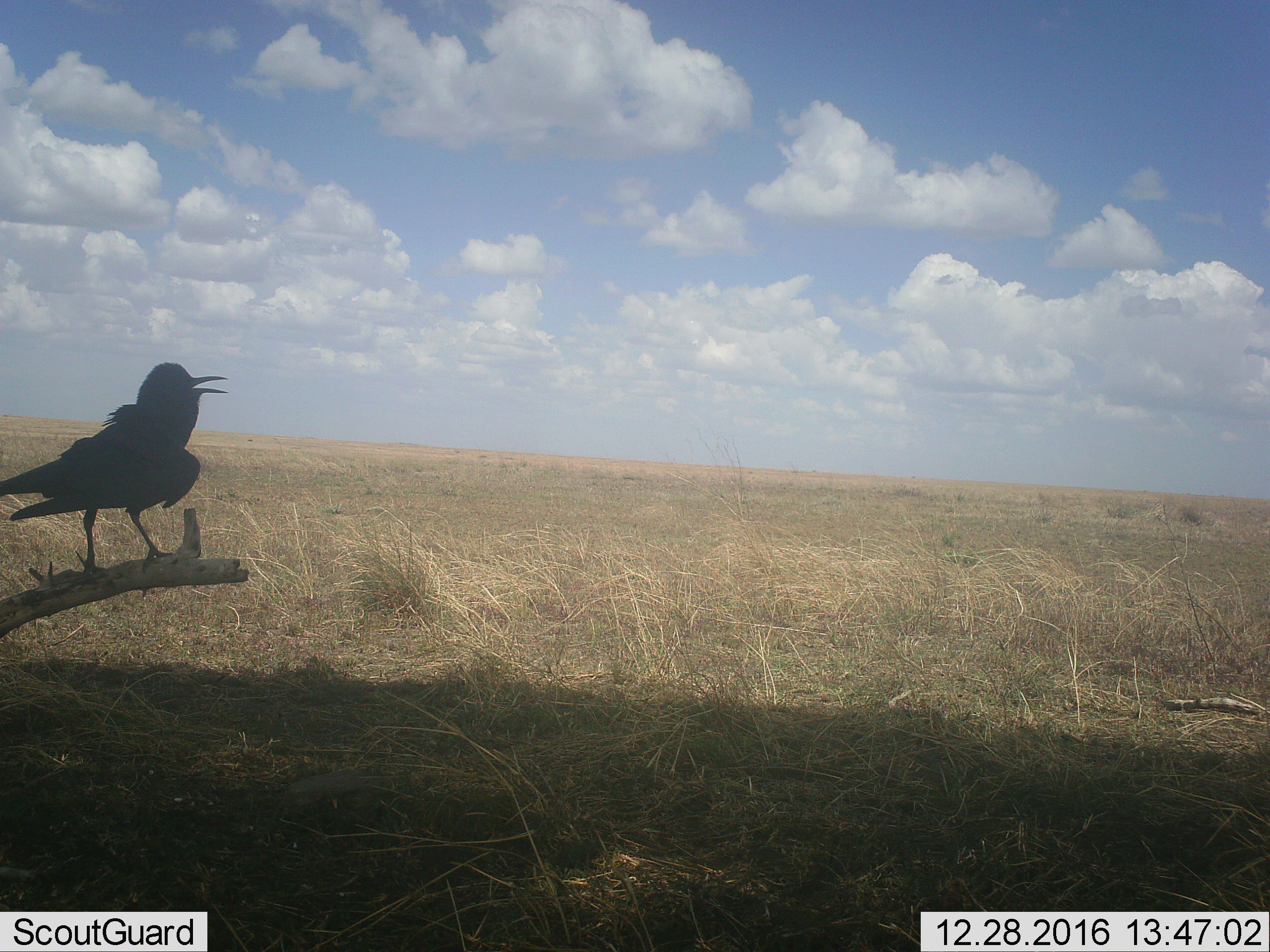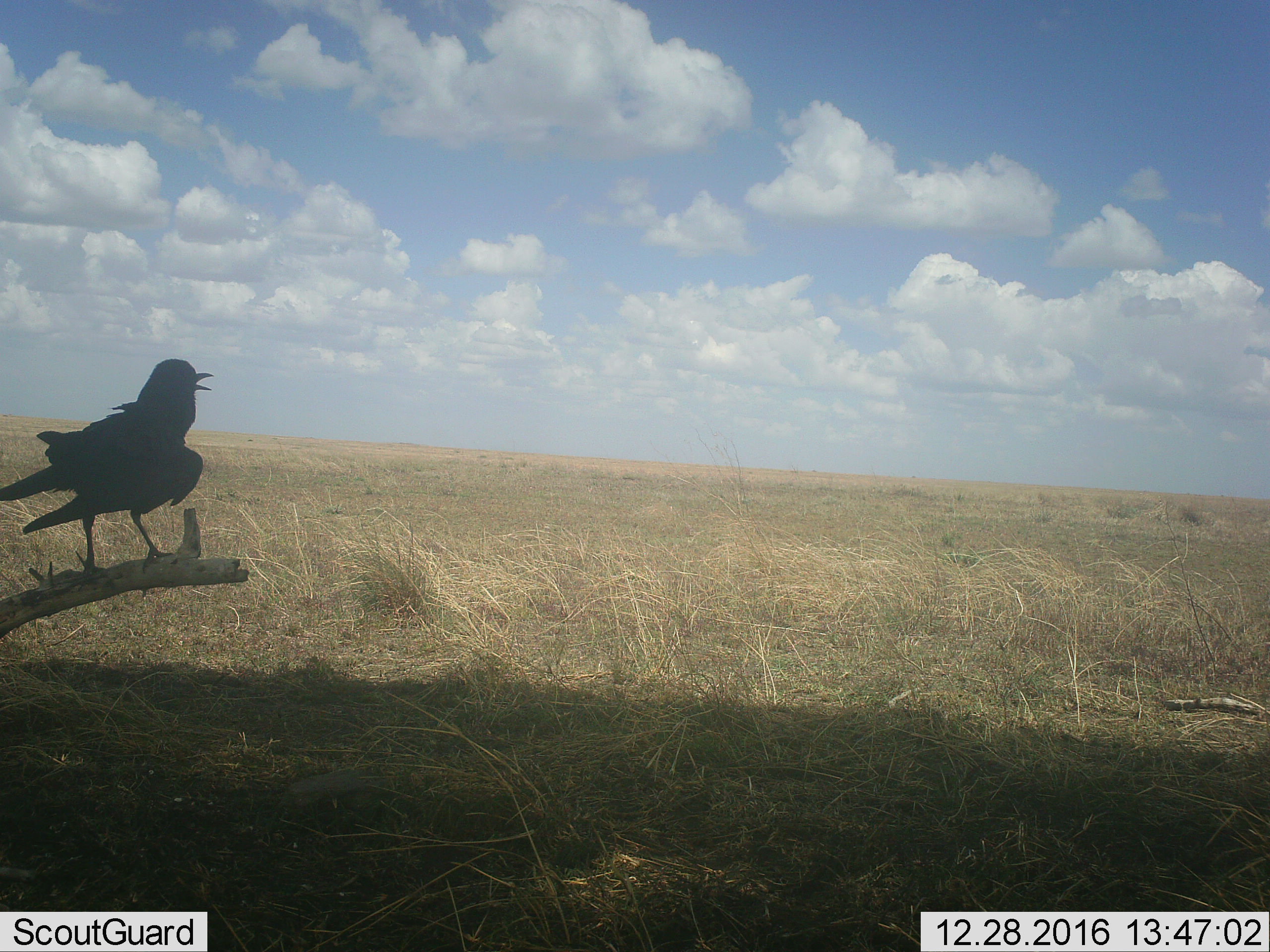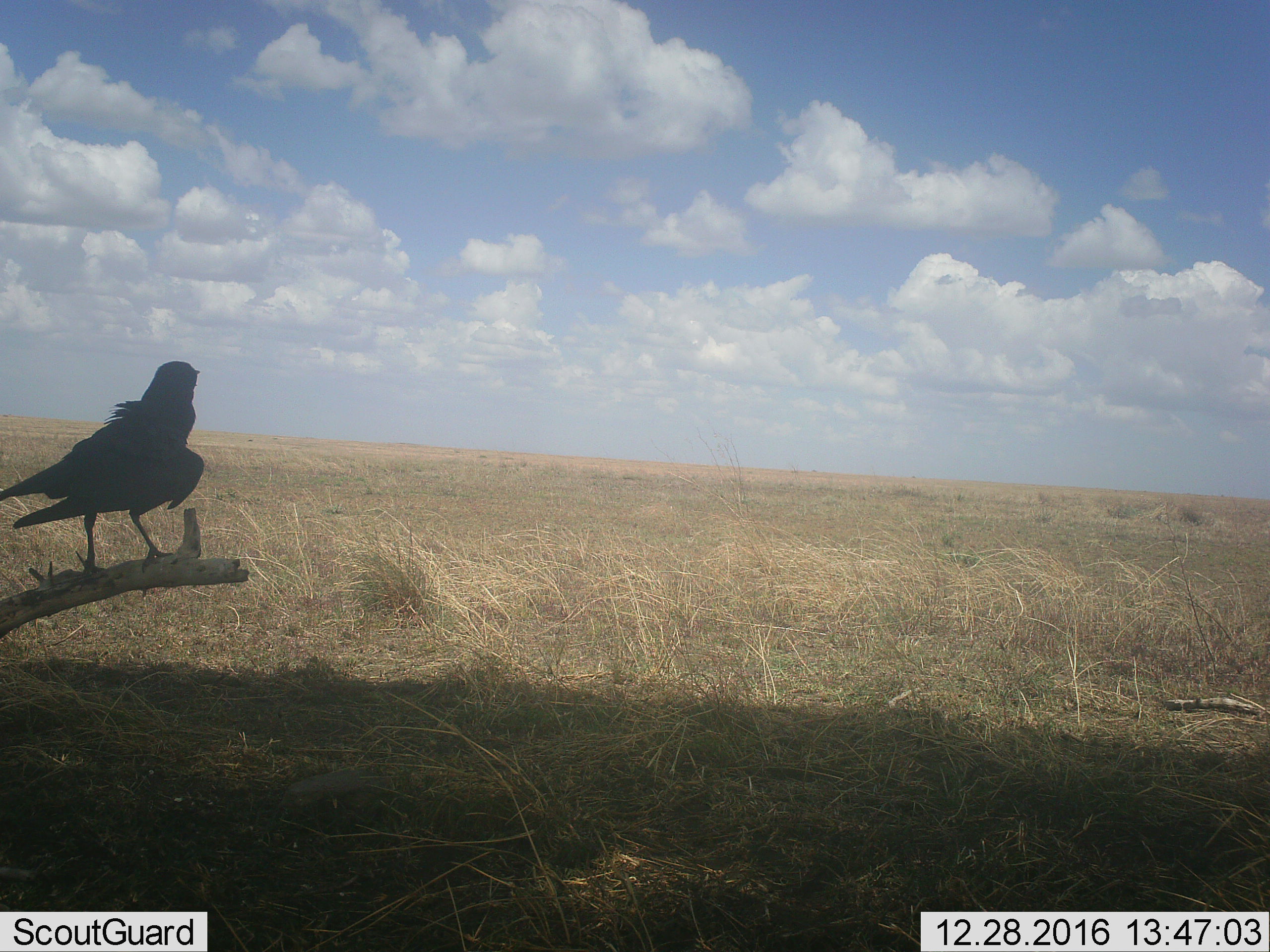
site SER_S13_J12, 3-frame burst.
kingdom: Animalia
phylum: Chordata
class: Aves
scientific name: Aves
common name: bird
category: birdother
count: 1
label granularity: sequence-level